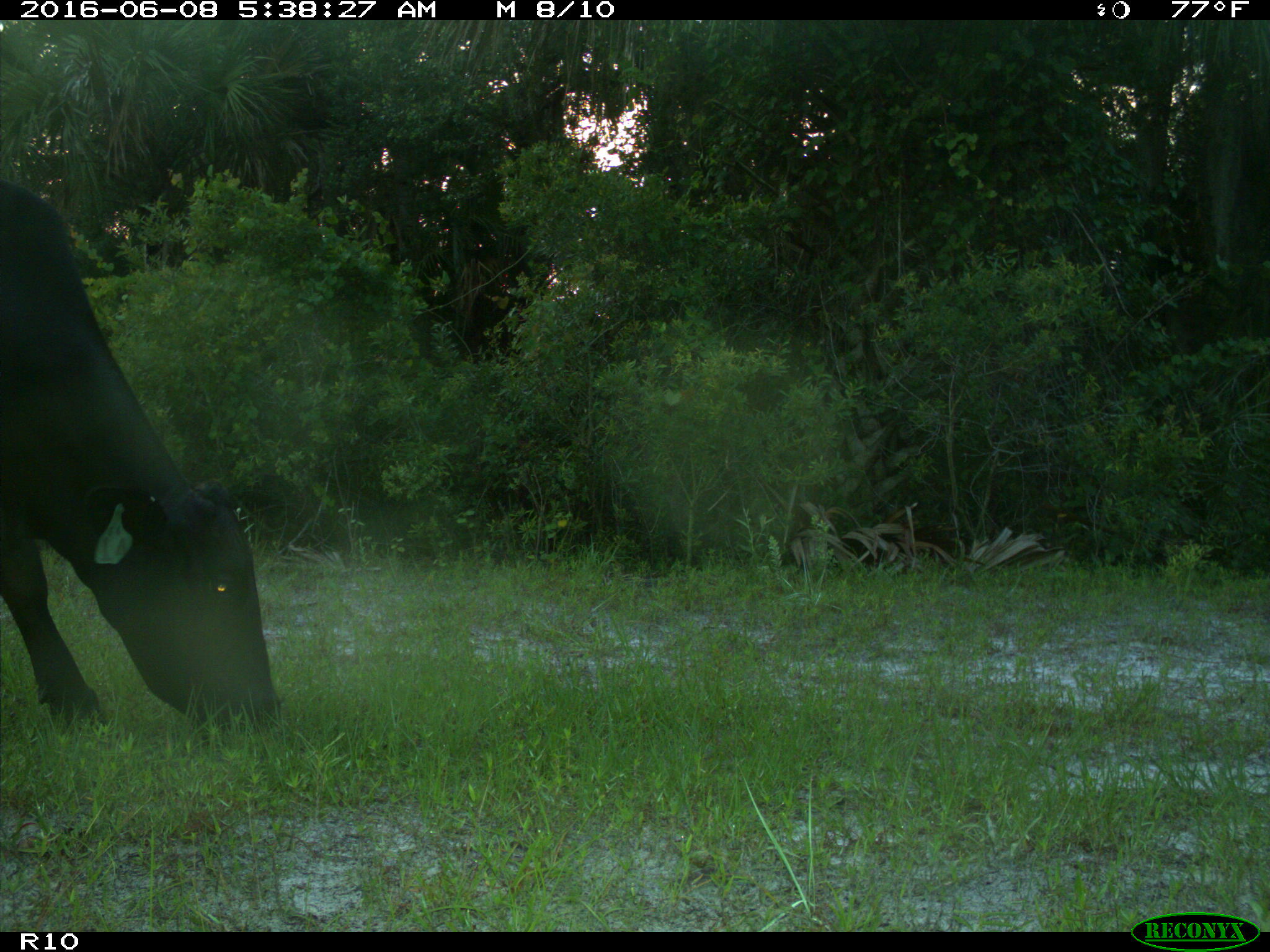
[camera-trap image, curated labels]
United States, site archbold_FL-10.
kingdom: Animalia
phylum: Chordata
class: Mammalia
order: Artiodactyla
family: Bovidae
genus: Bos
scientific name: Bos taurus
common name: domestic cow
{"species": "Bos taurus (domestic cow)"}